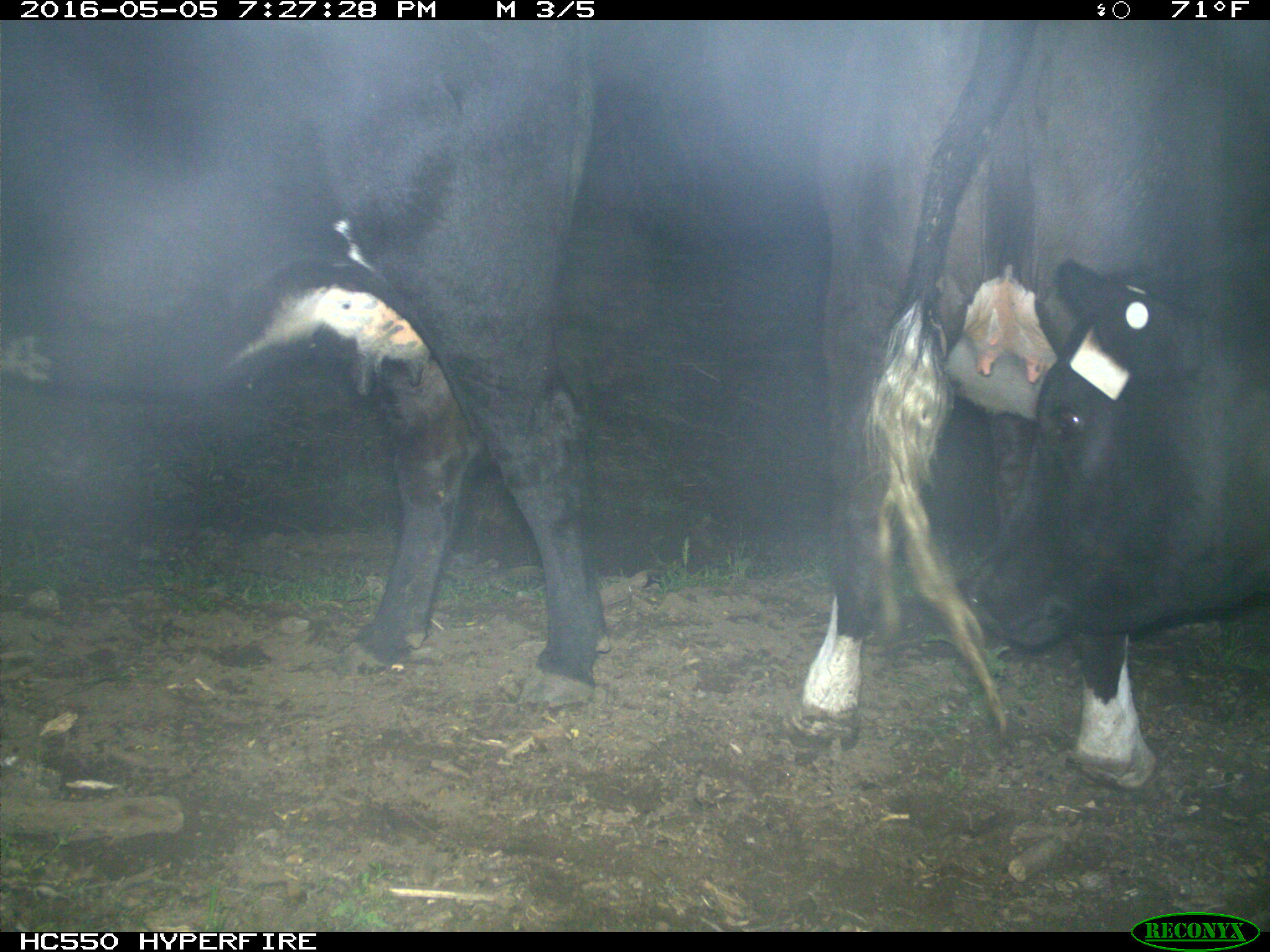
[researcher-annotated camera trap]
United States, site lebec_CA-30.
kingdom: Animalia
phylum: Chordata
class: Mammalia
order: Artiodactyla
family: Bovidae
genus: Bos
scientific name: Bos taurus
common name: domestic cow